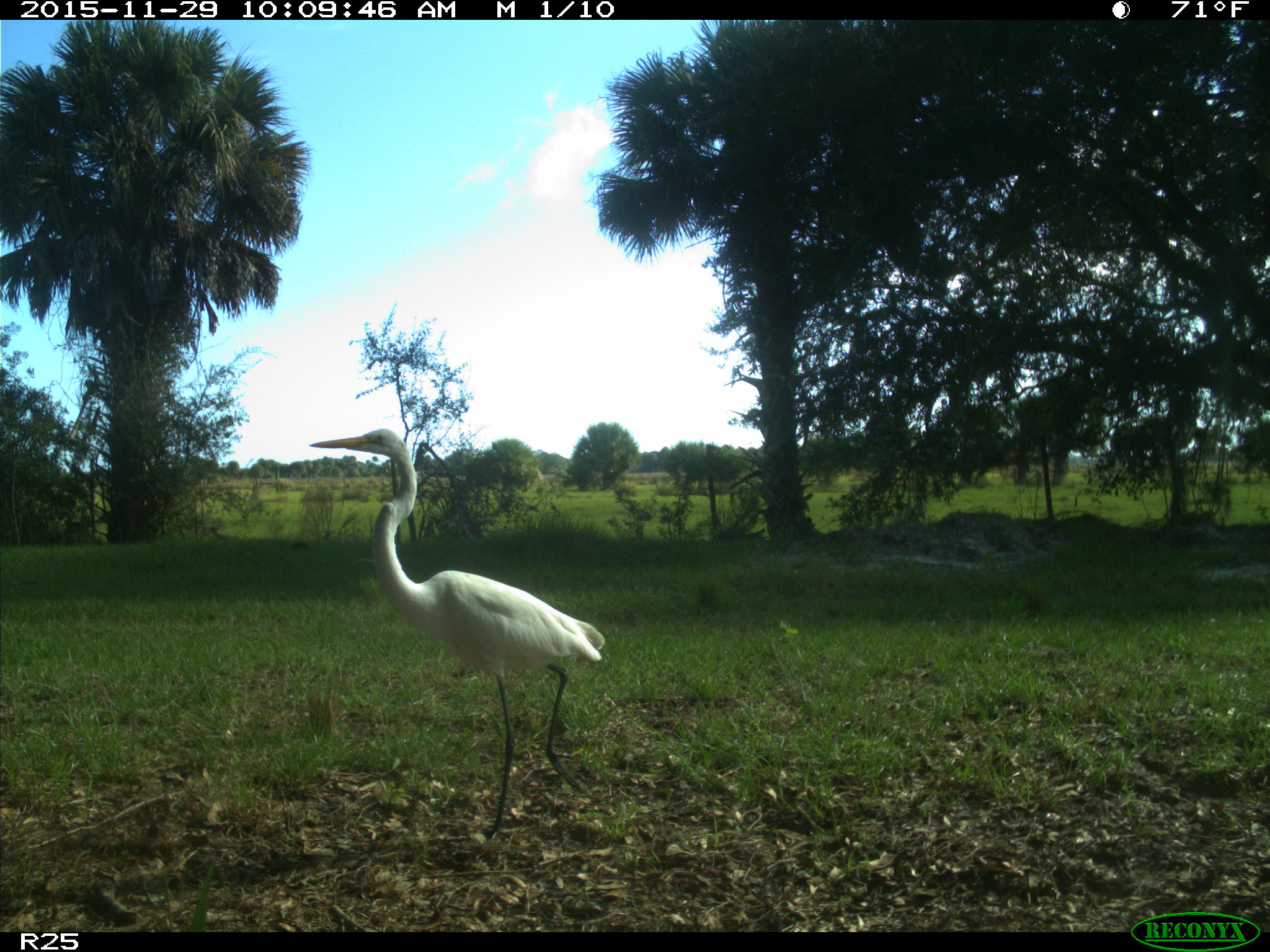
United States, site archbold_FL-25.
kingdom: Animalia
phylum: Chordata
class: Aves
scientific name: Aves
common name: birds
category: unidentified bird